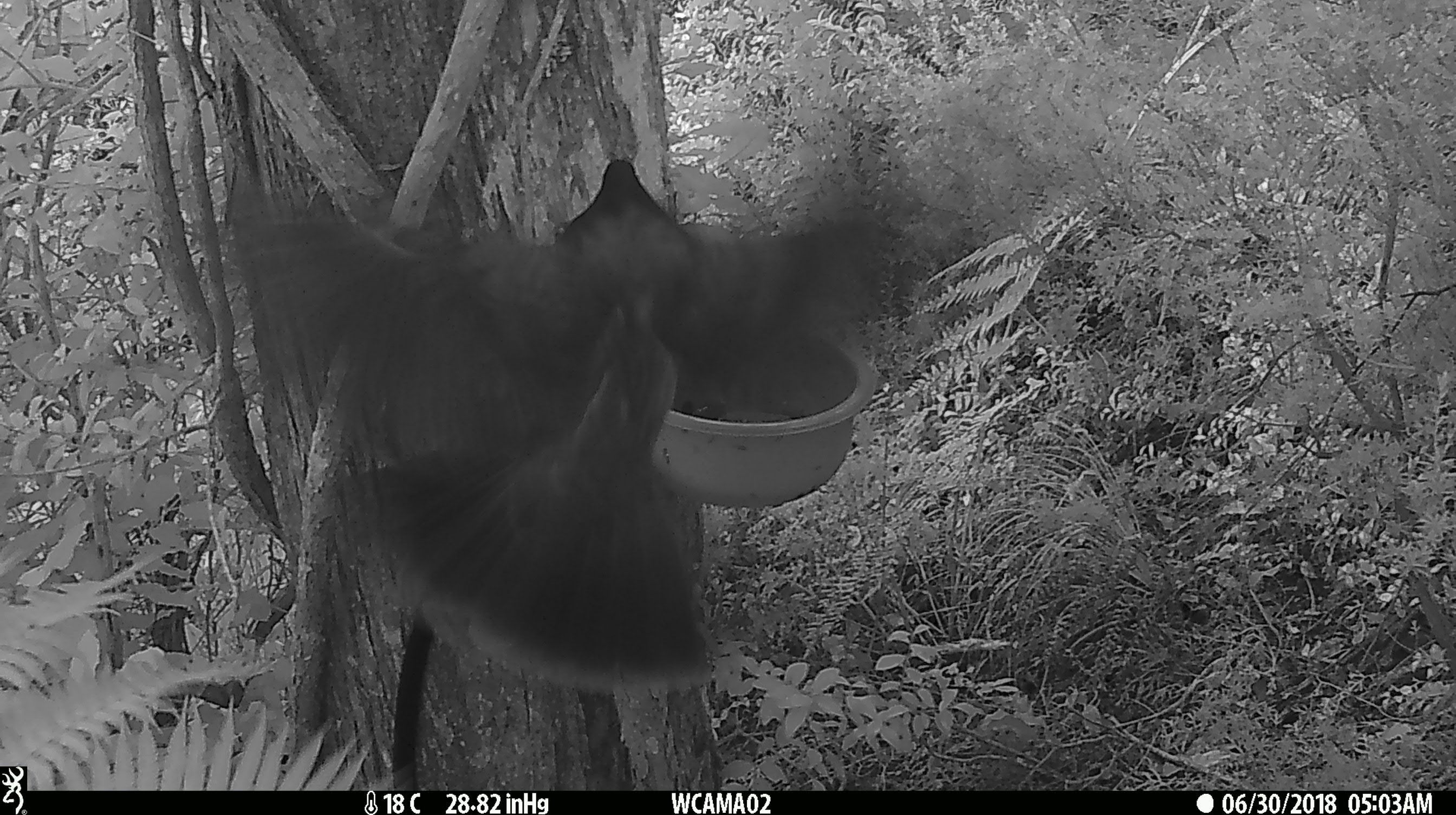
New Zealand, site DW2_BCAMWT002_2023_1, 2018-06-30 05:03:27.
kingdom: Animalia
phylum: Chordata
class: Aves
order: Columbiformes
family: Columbidae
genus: Hemiphaga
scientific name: Hemiphaga novaeseelandiae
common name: new zealand pigeon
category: kereru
Kereru (new zealand pigeon) (Hemiphaga novaeseelandiae).